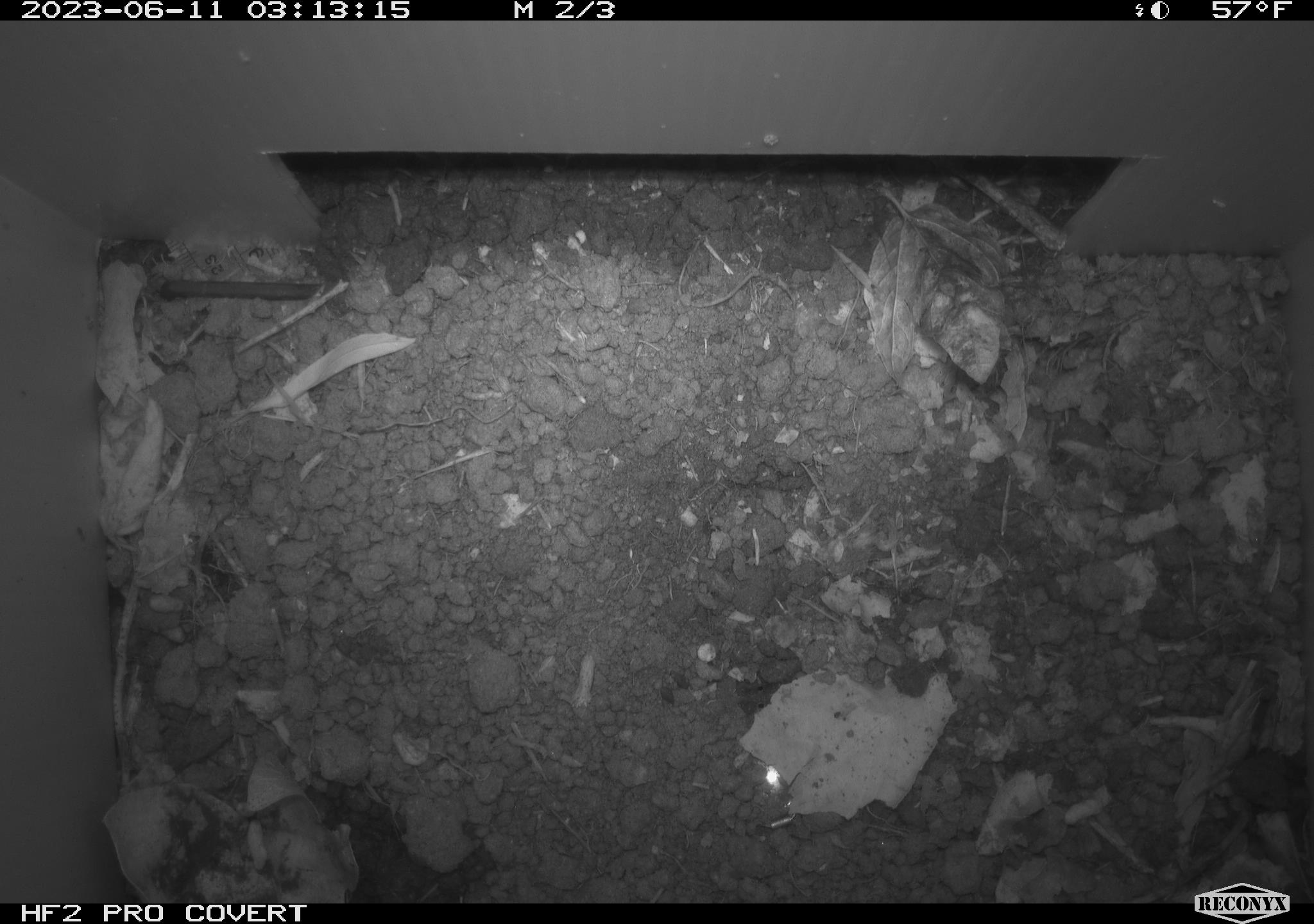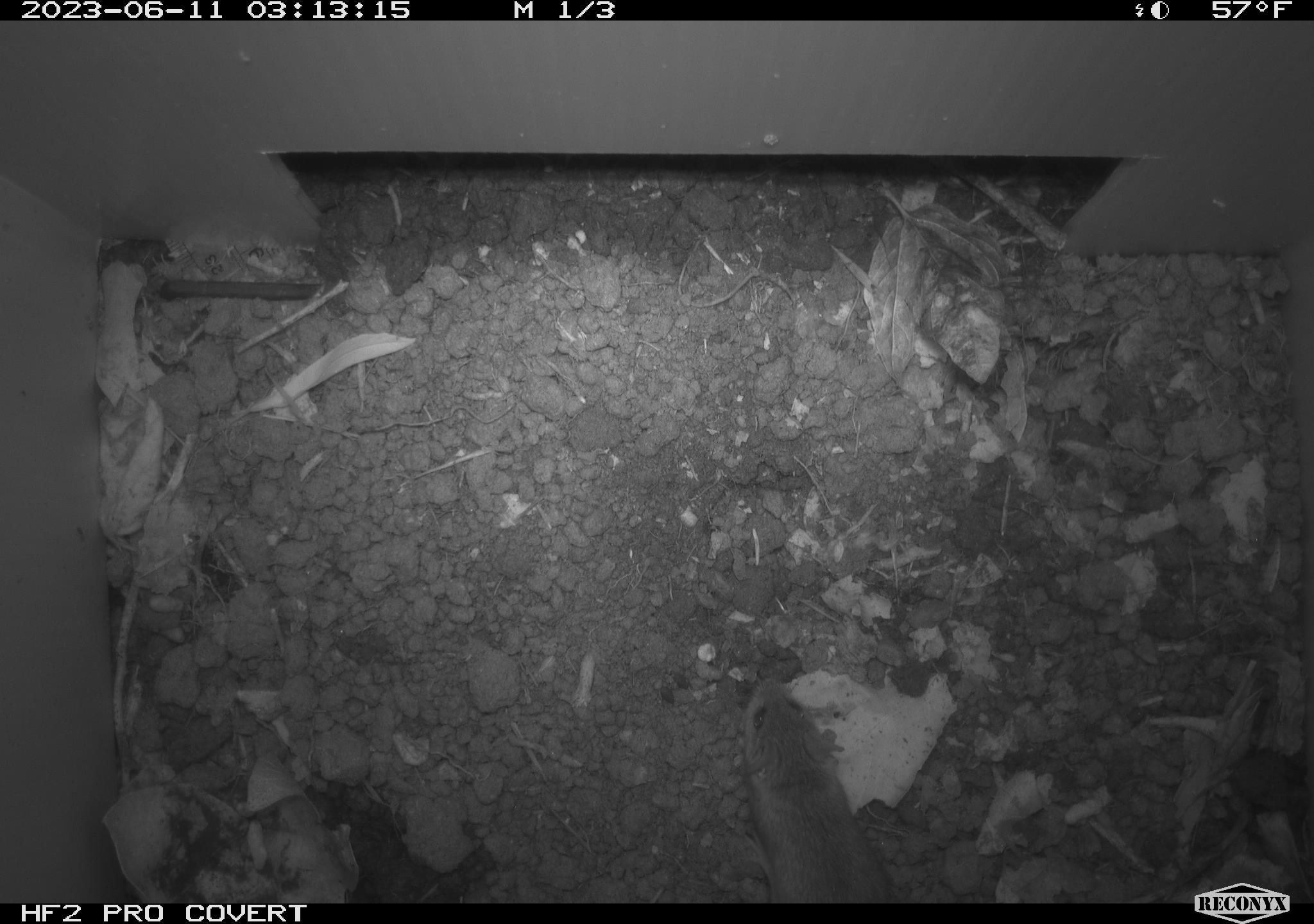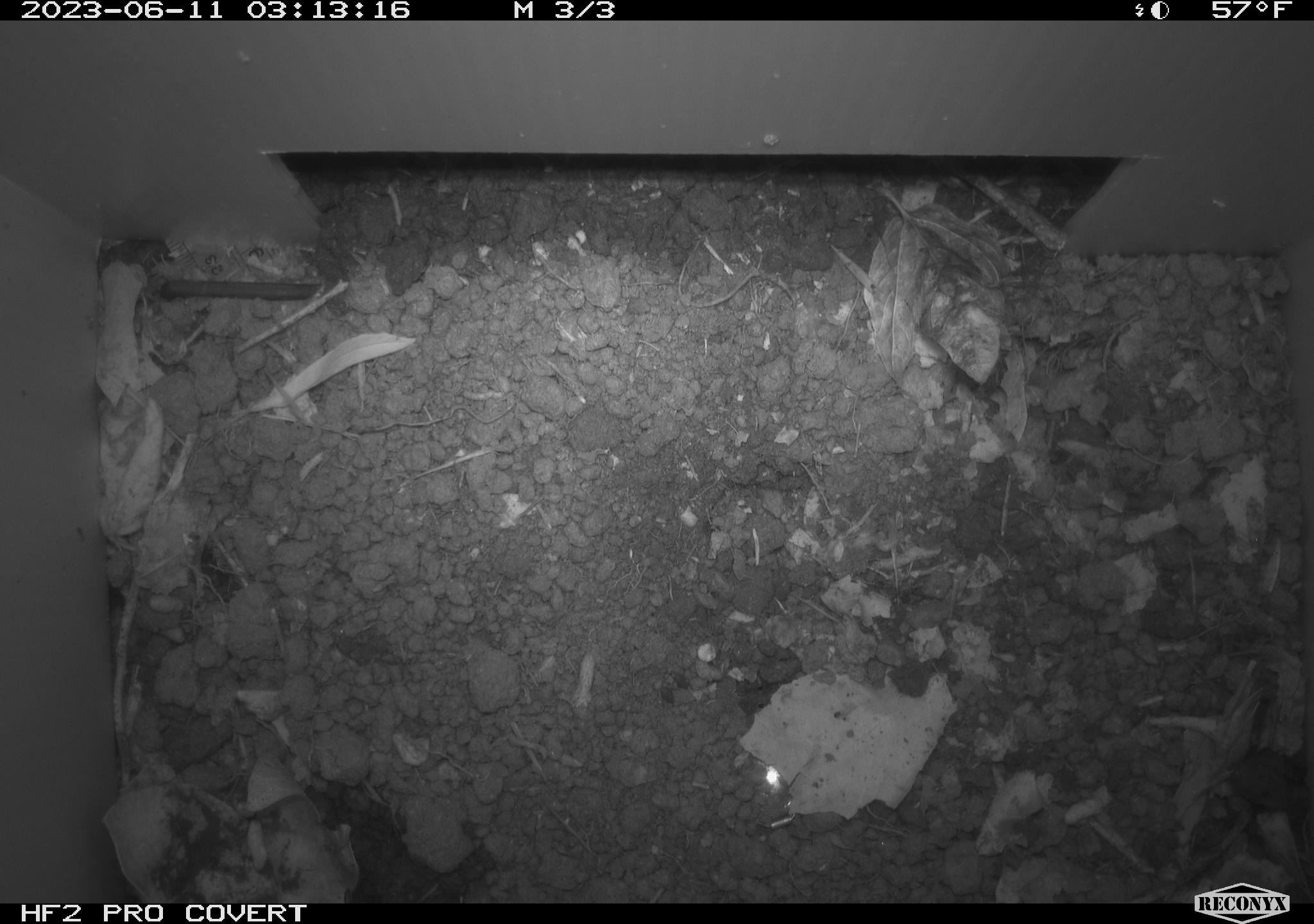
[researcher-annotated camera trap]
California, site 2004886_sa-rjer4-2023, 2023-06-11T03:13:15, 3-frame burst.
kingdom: Animalia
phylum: Chordata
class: Mammalia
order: Rodentia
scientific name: Rodentia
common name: mouse species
Mouse species (Rodentia).